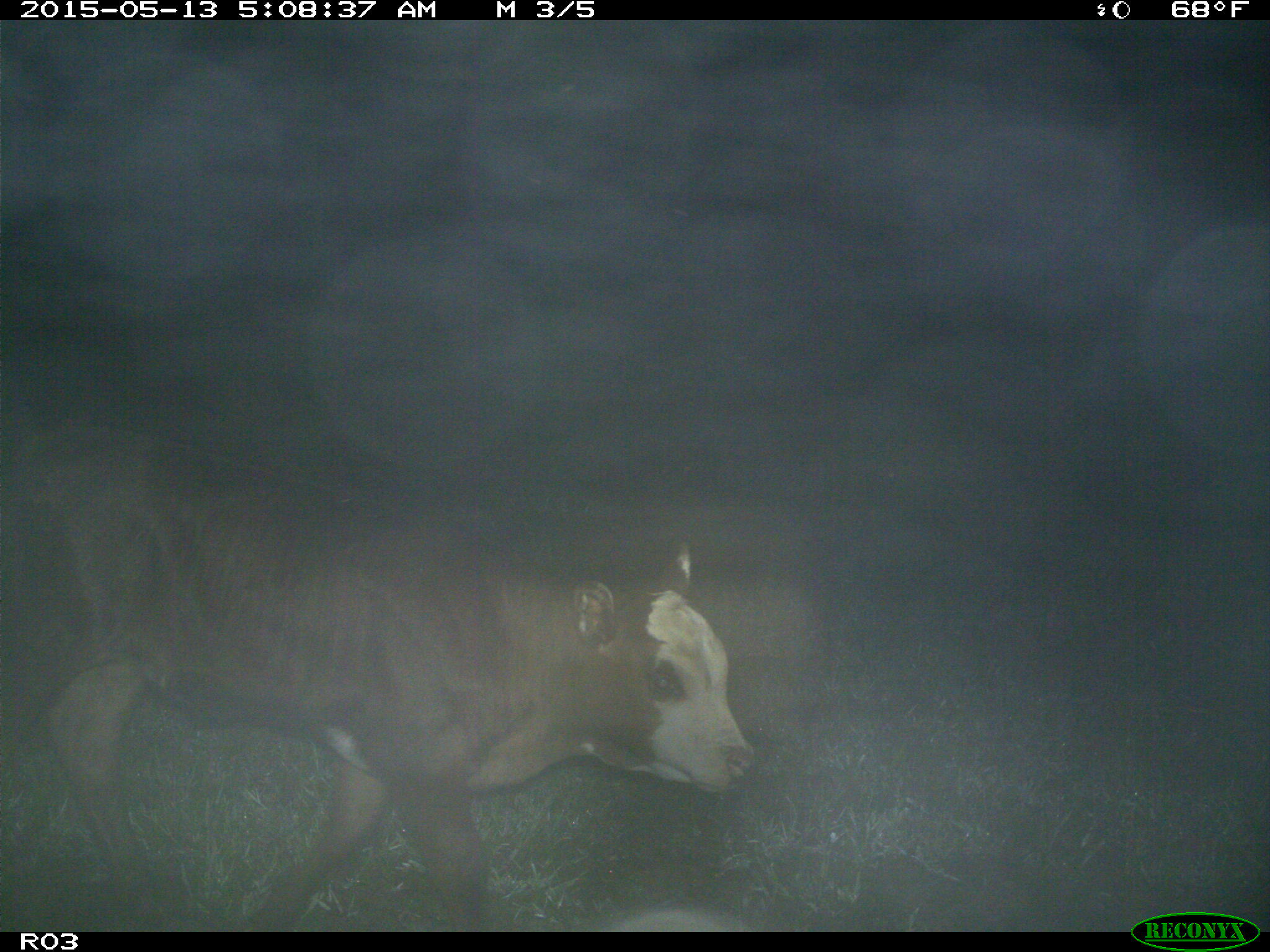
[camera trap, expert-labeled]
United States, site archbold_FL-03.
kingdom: Animalia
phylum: Chordata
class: Mammalia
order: Artiodactyla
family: Bovidae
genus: Bos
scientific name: Bos taurus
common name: domestic cow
Bos taurus (domestic cow).